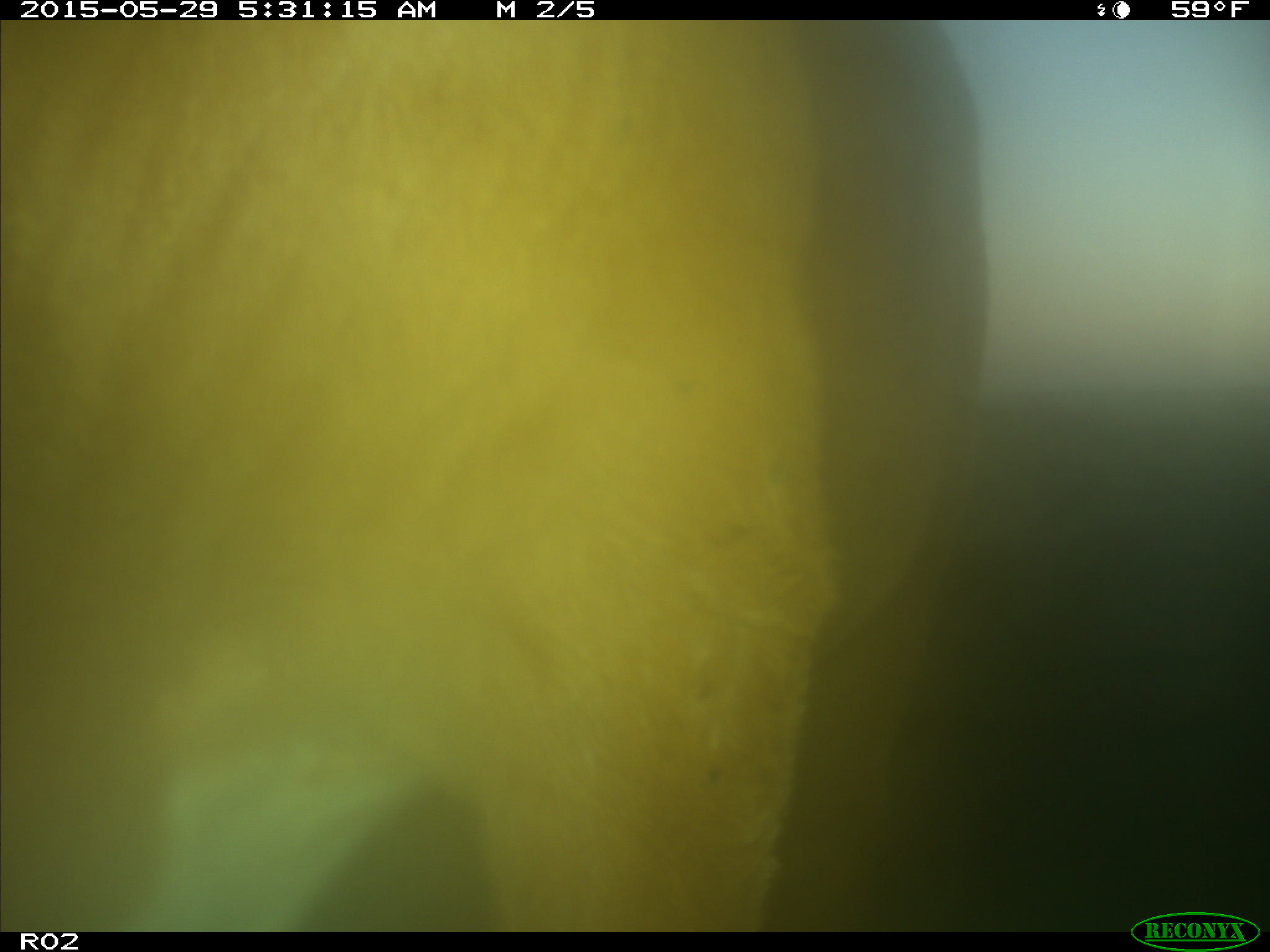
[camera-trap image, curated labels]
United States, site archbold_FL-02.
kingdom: Animalia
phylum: Chordata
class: Mammalia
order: Artiodactyla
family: Bovidae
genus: Bos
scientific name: Bos taurus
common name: domestic cow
Bos taurus (domestic cow).